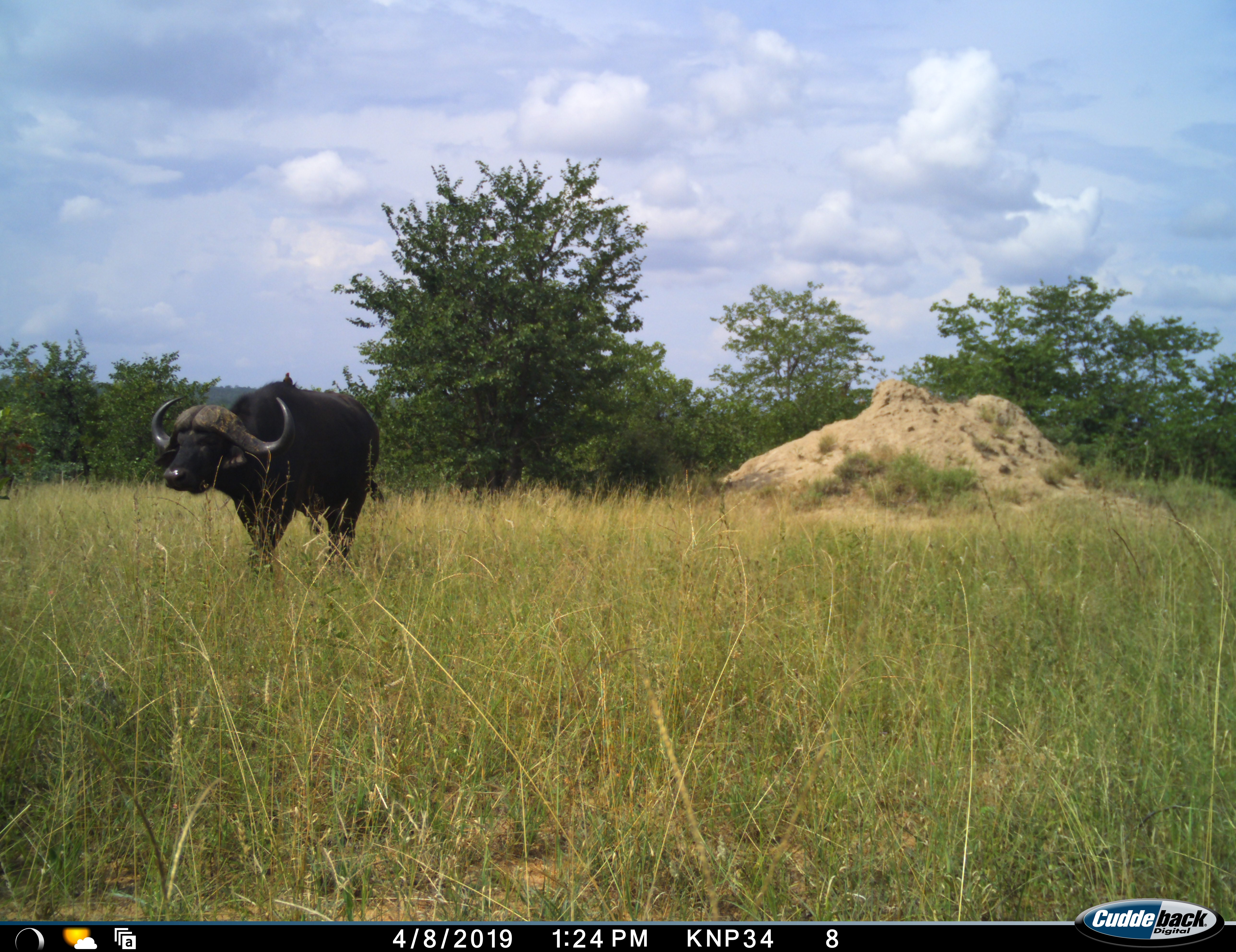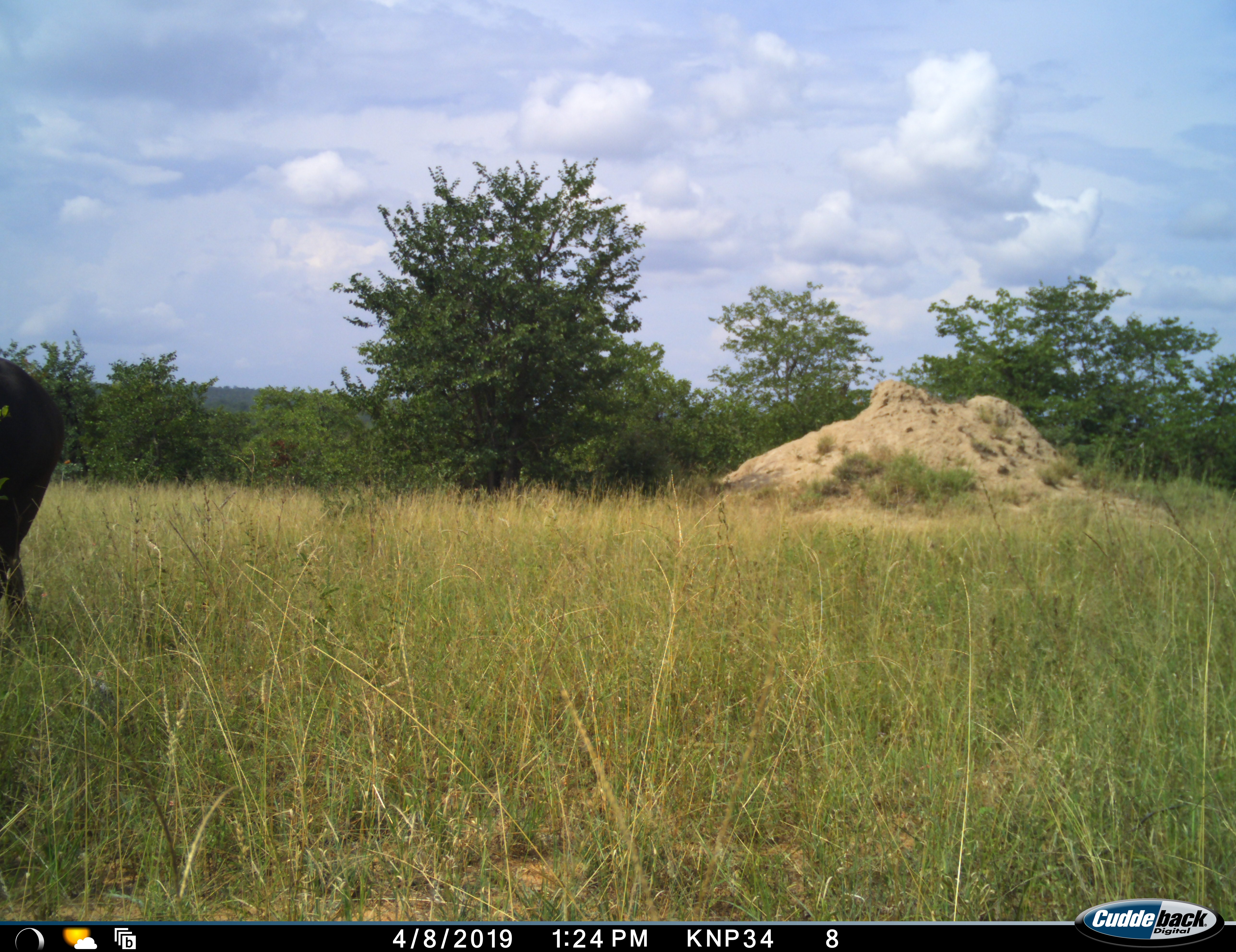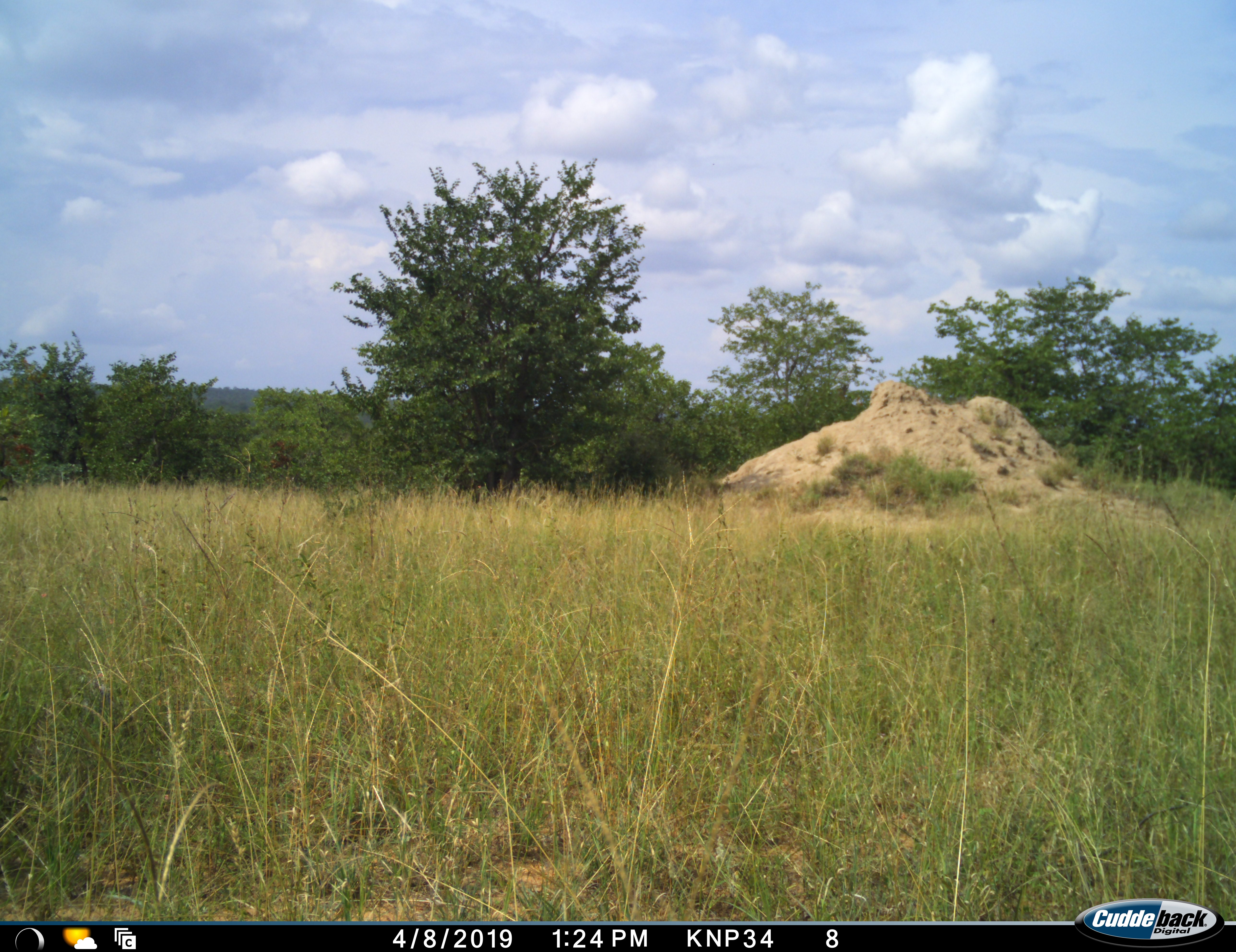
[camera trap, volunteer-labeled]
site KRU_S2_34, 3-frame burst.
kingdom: Animalia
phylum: Chordata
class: Mammalia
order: Artiodactyla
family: Bovidae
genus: Syncerus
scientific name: Syncerus caffer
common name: african buffalo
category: buffalo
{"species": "buffalo (african buffalo) (Syncerus caffer)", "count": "1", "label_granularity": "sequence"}